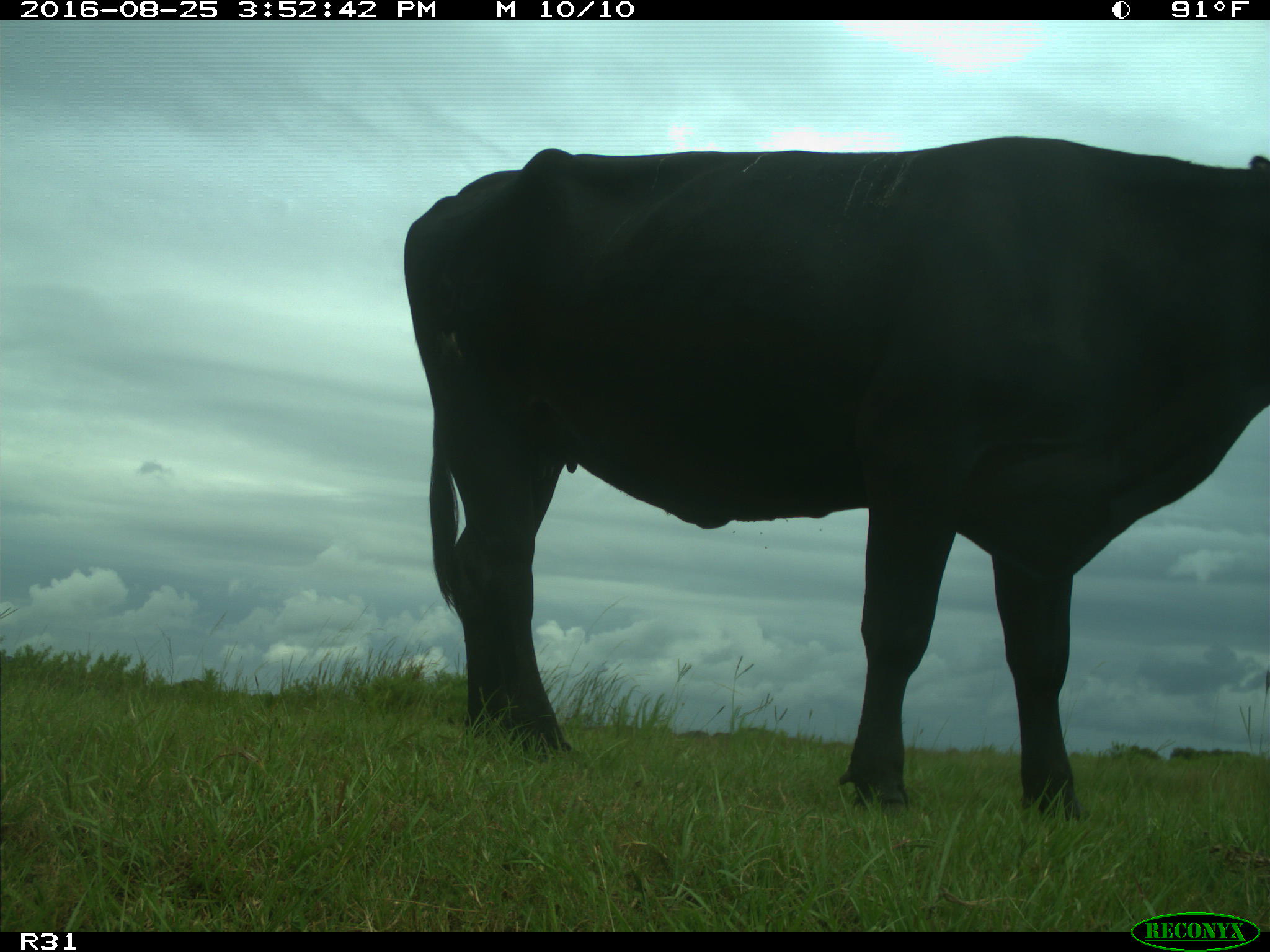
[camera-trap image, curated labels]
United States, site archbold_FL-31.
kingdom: Animalia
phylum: Chordata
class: Mammalia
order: Artiodactyla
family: Bovidae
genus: Bos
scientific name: Bos taurus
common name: domestic cow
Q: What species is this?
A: Bos taurus (domestic cow).